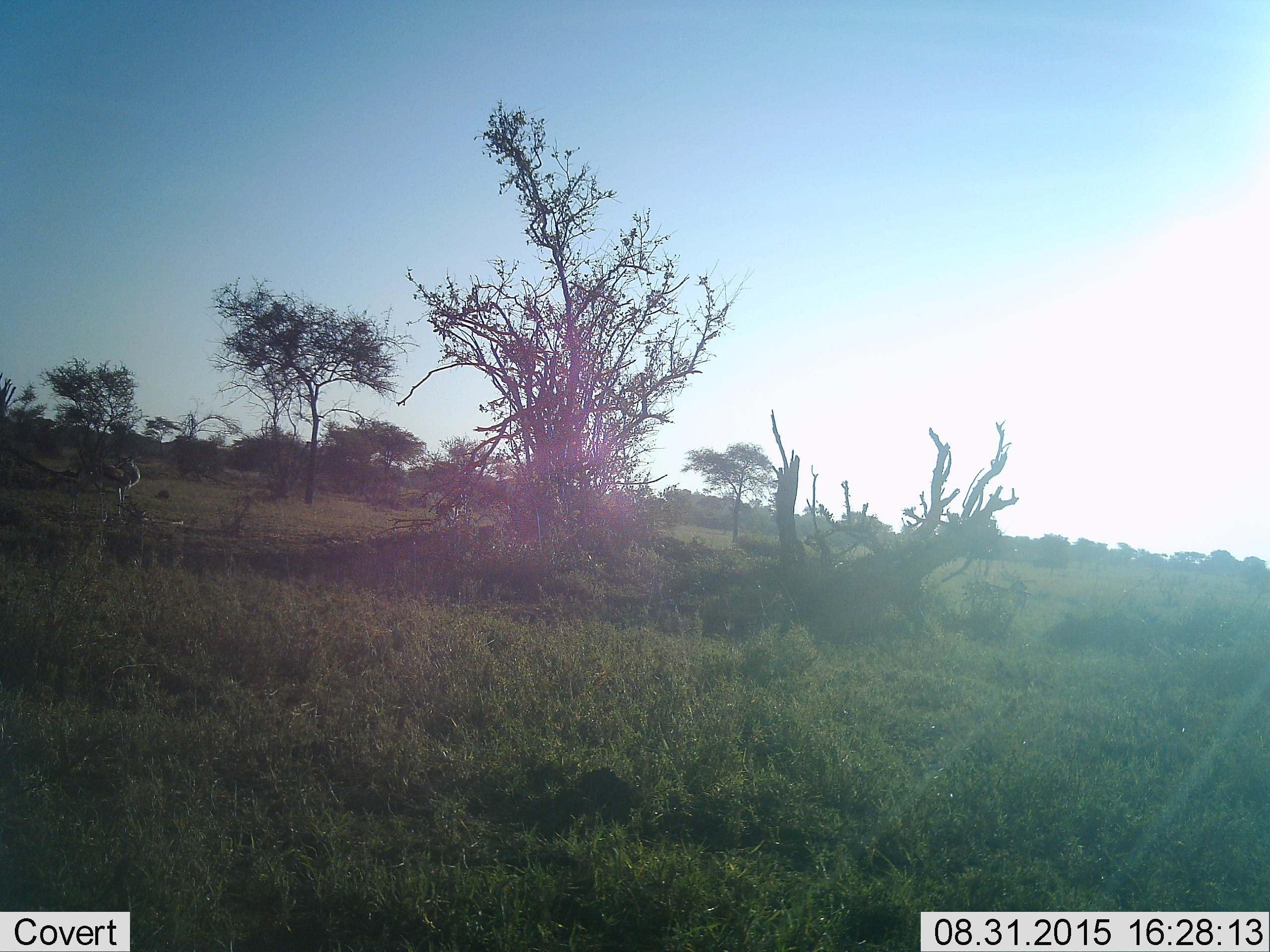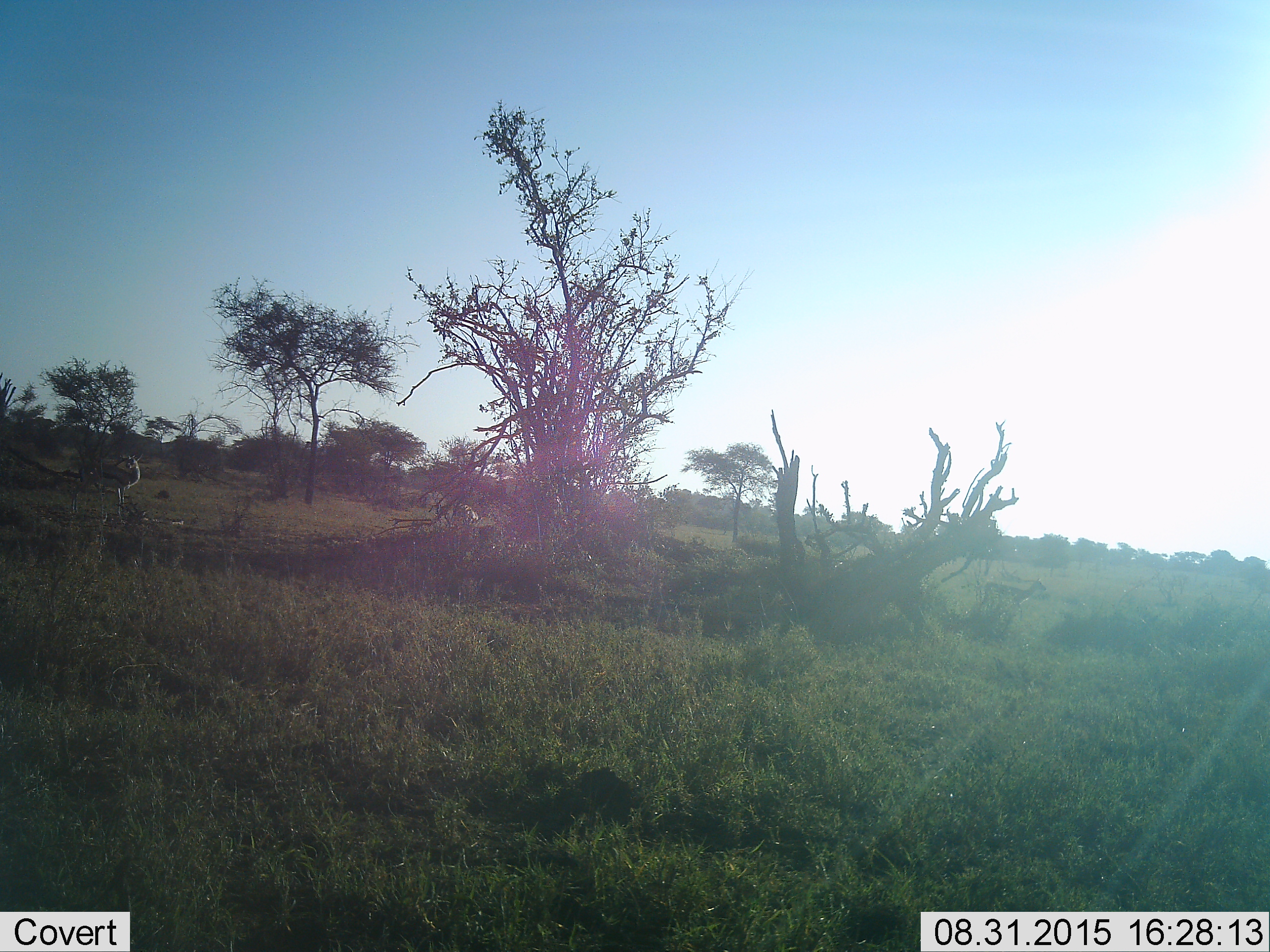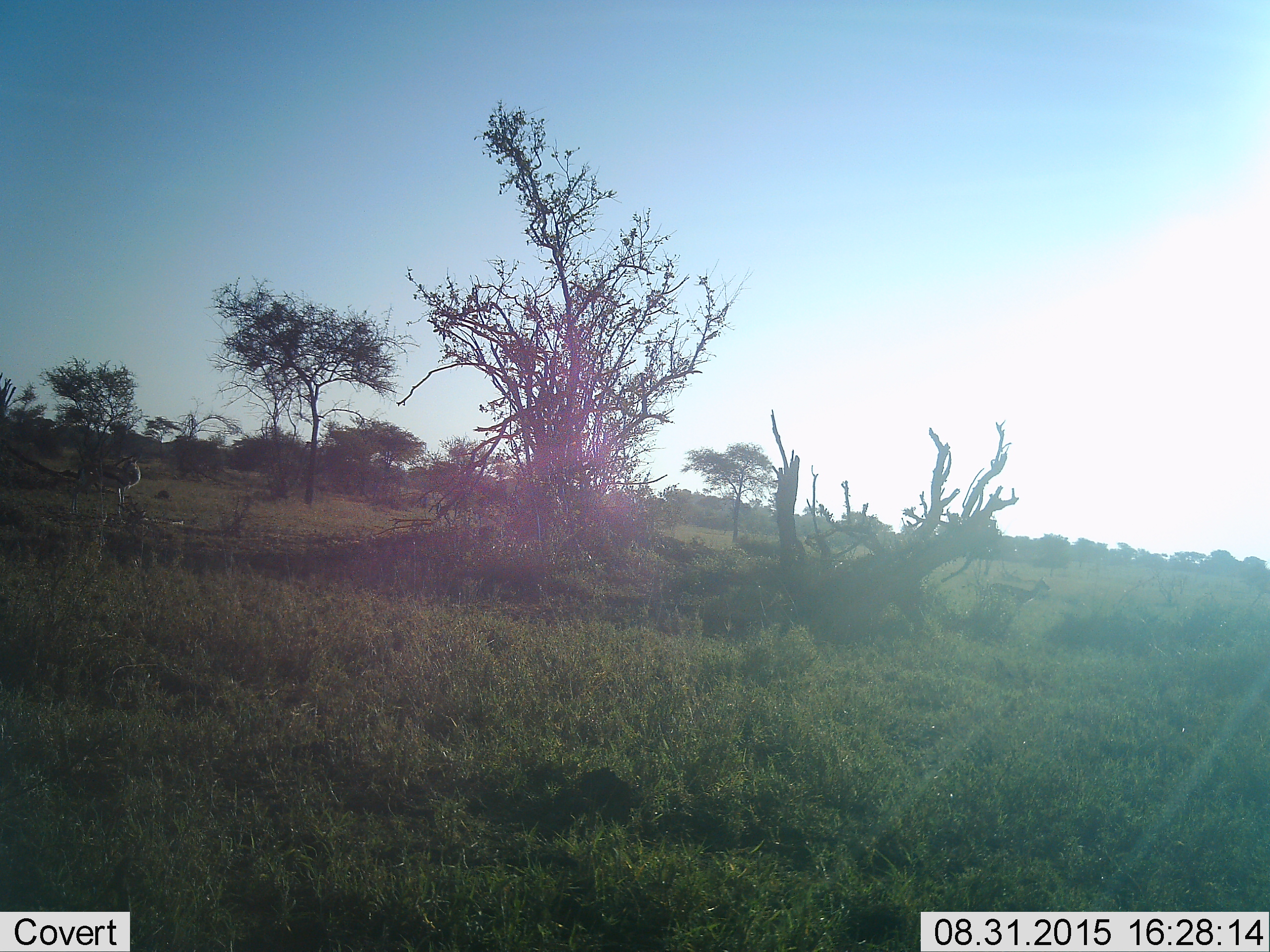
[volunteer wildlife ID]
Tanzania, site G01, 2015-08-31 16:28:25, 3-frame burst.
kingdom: Animalia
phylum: Chordata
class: Mammalia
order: Artiodactyla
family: Bovidae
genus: Eudorcas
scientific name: Eudorcas thomsonii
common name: thomson's gazelle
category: gazellethomsons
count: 3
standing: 75%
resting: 0%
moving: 50%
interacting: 0%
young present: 0%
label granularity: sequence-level